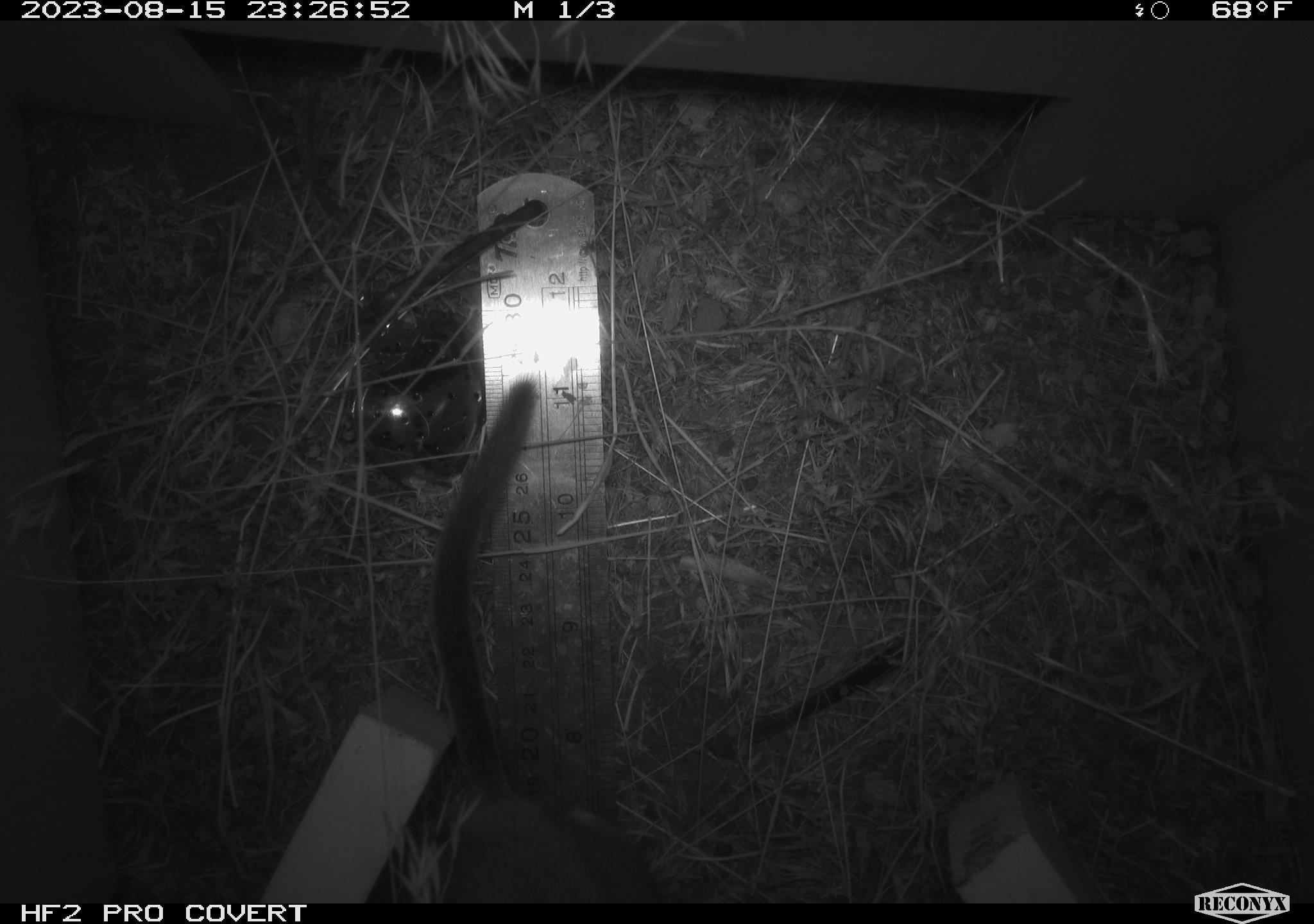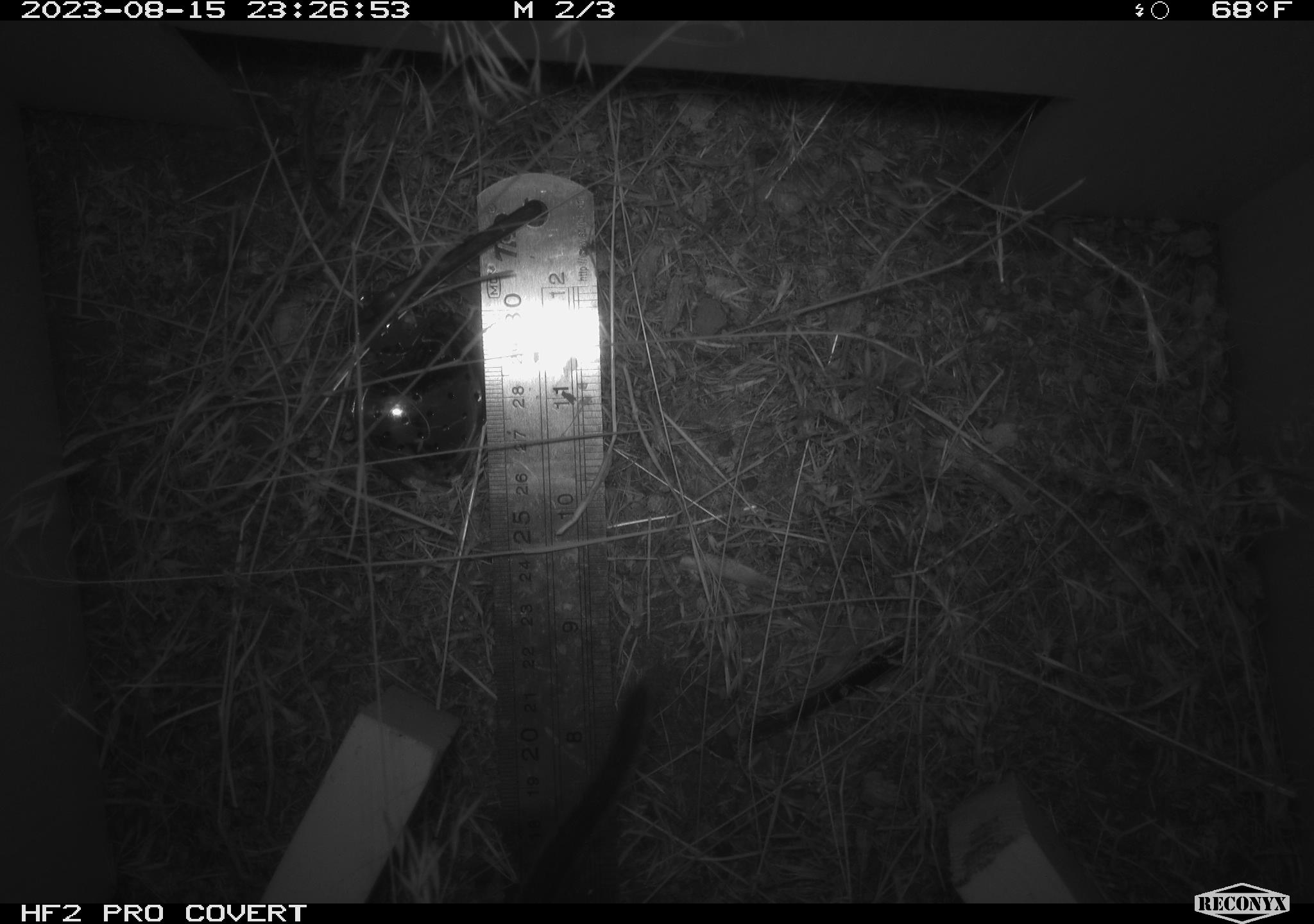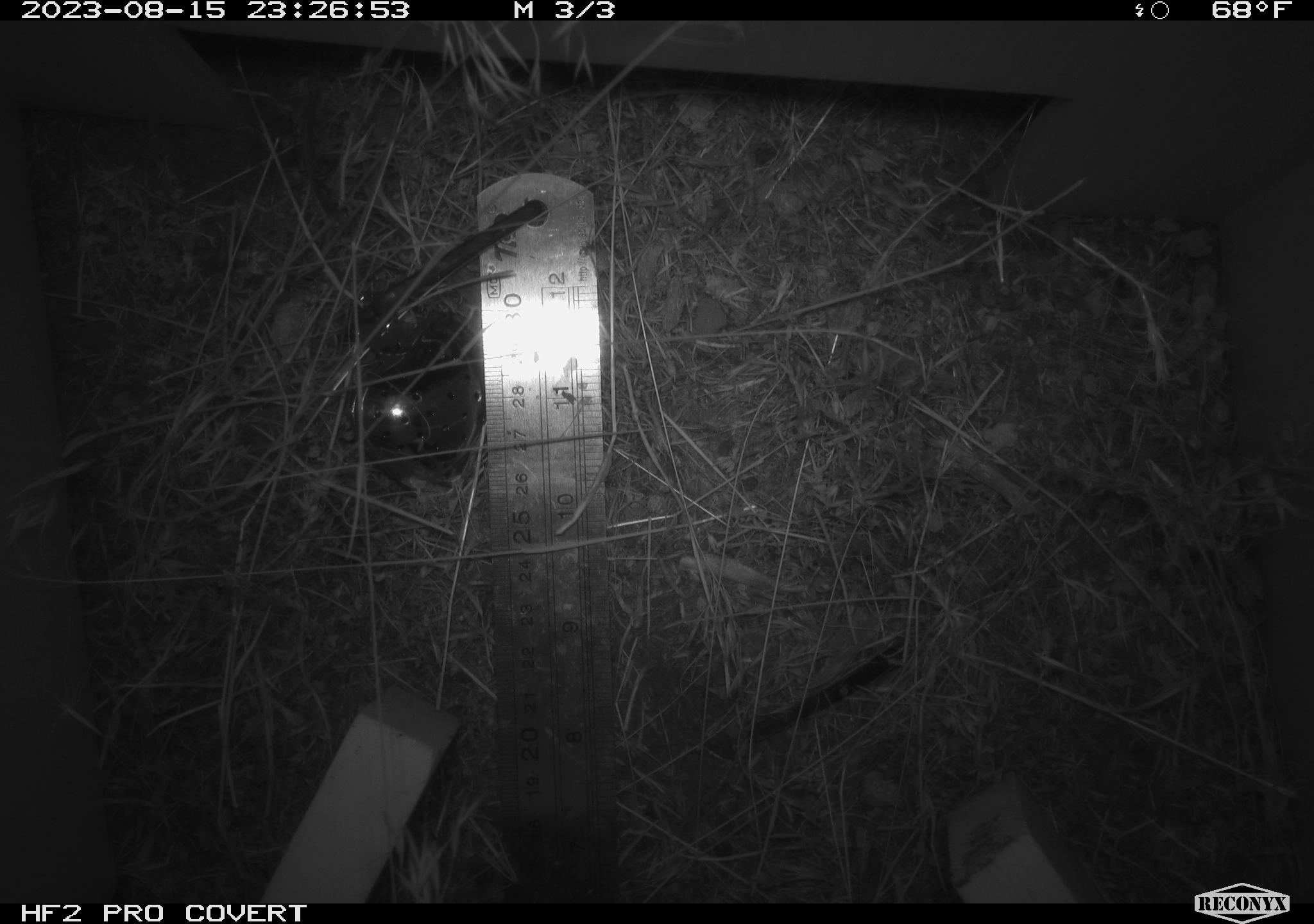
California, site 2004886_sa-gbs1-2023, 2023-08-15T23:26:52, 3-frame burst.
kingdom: Animalia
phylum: Chordata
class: Mammalia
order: Rodentia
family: Cricetidae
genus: Neotoma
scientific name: Neotoma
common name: pack rat or woodrat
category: neotoma species